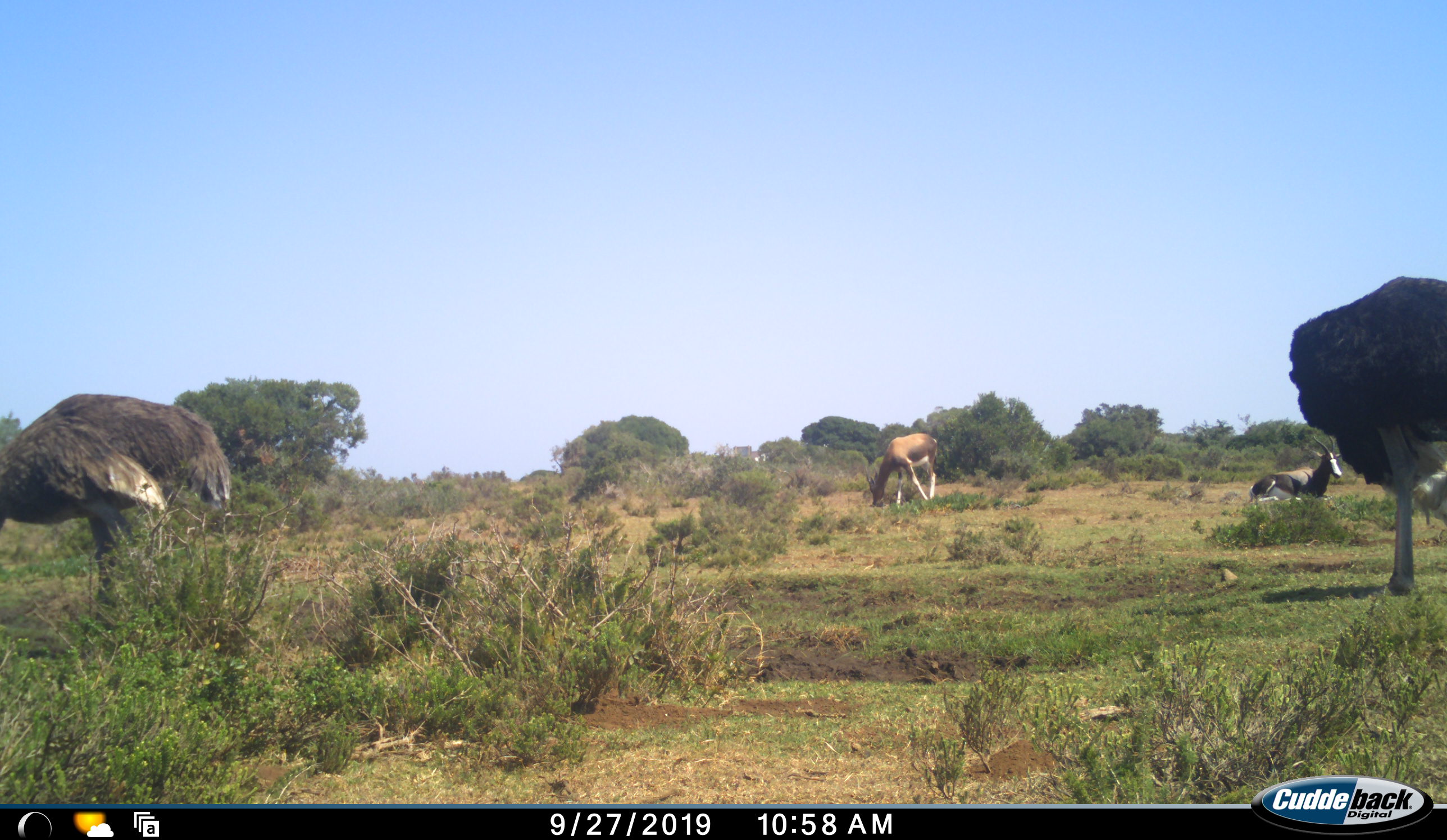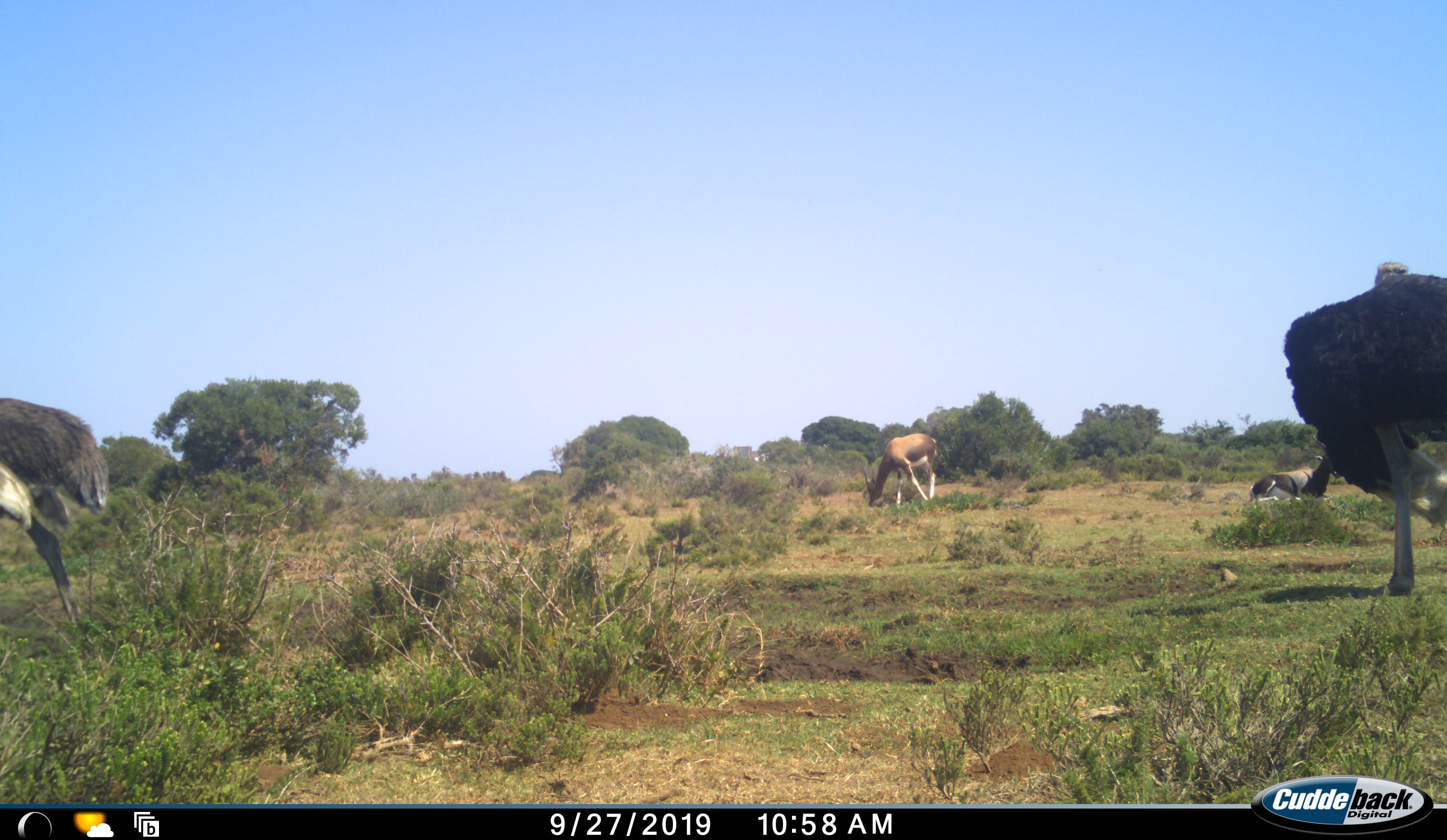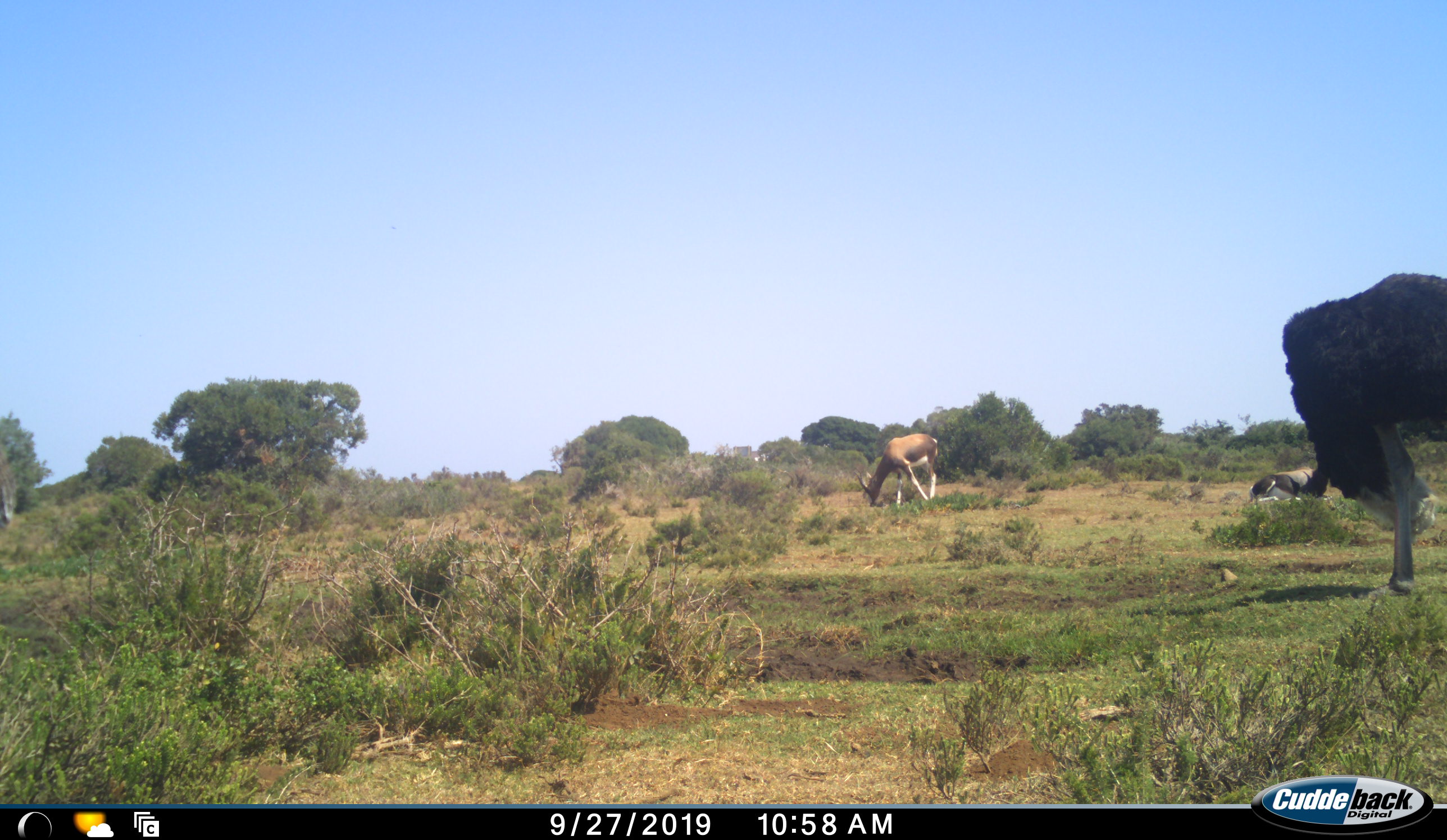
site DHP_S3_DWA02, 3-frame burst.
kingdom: Animalia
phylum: Chordata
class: Mammalia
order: Artiodactyla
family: Bovidae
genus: Damaliscus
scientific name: Damaliscus pygargus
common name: bontebok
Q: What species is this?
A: Bontebok (Damaliscus pygargus).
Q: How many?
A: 2.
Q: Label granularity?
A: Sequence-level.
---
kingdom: Animalia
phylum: Chordata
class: Aves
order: Struthioniformes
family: Struthionidae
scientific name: Struthionidae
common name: ostrich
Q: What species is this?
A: Ostrich (Struthionidae).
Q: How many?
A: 2.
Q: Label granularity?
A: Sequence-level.